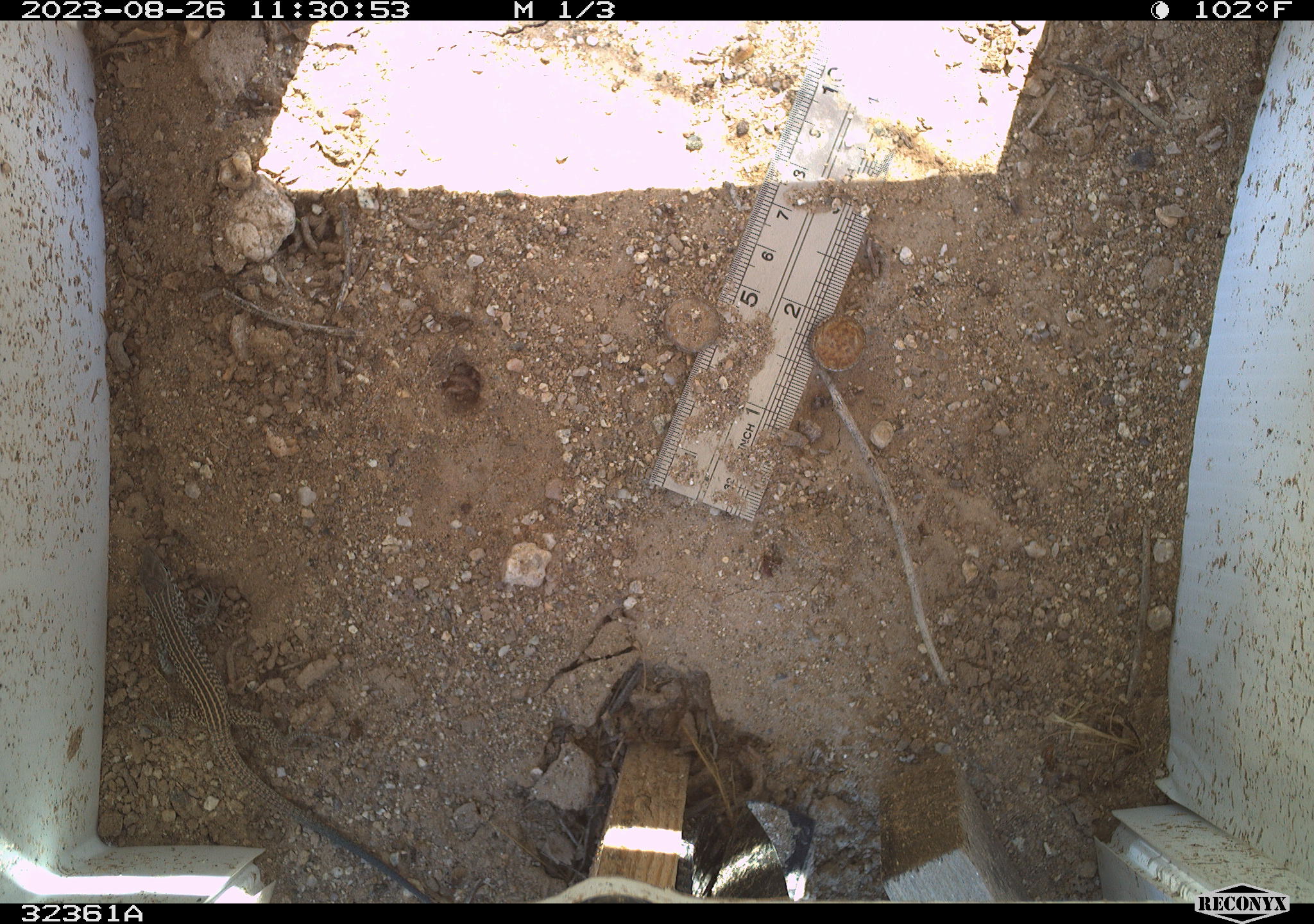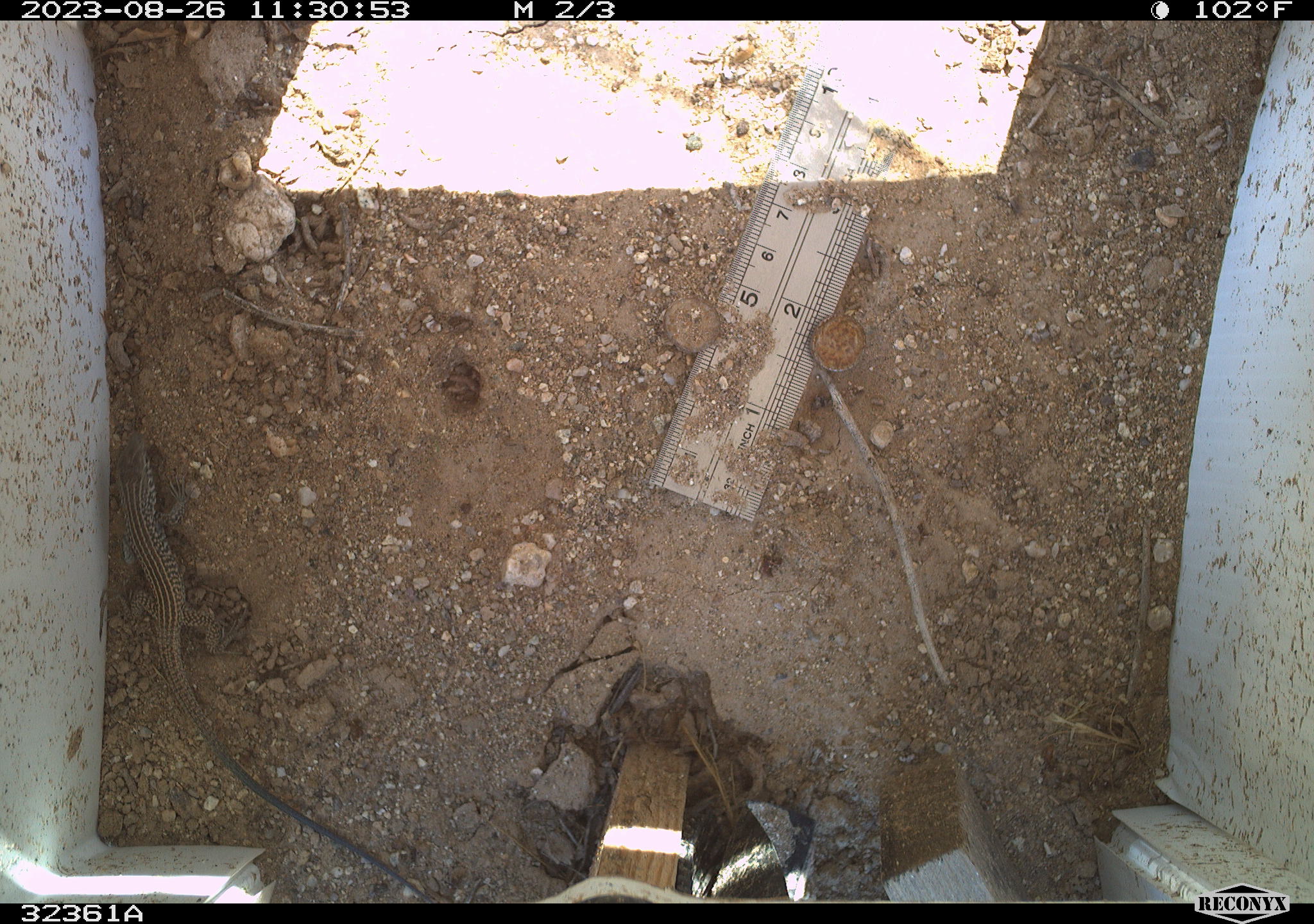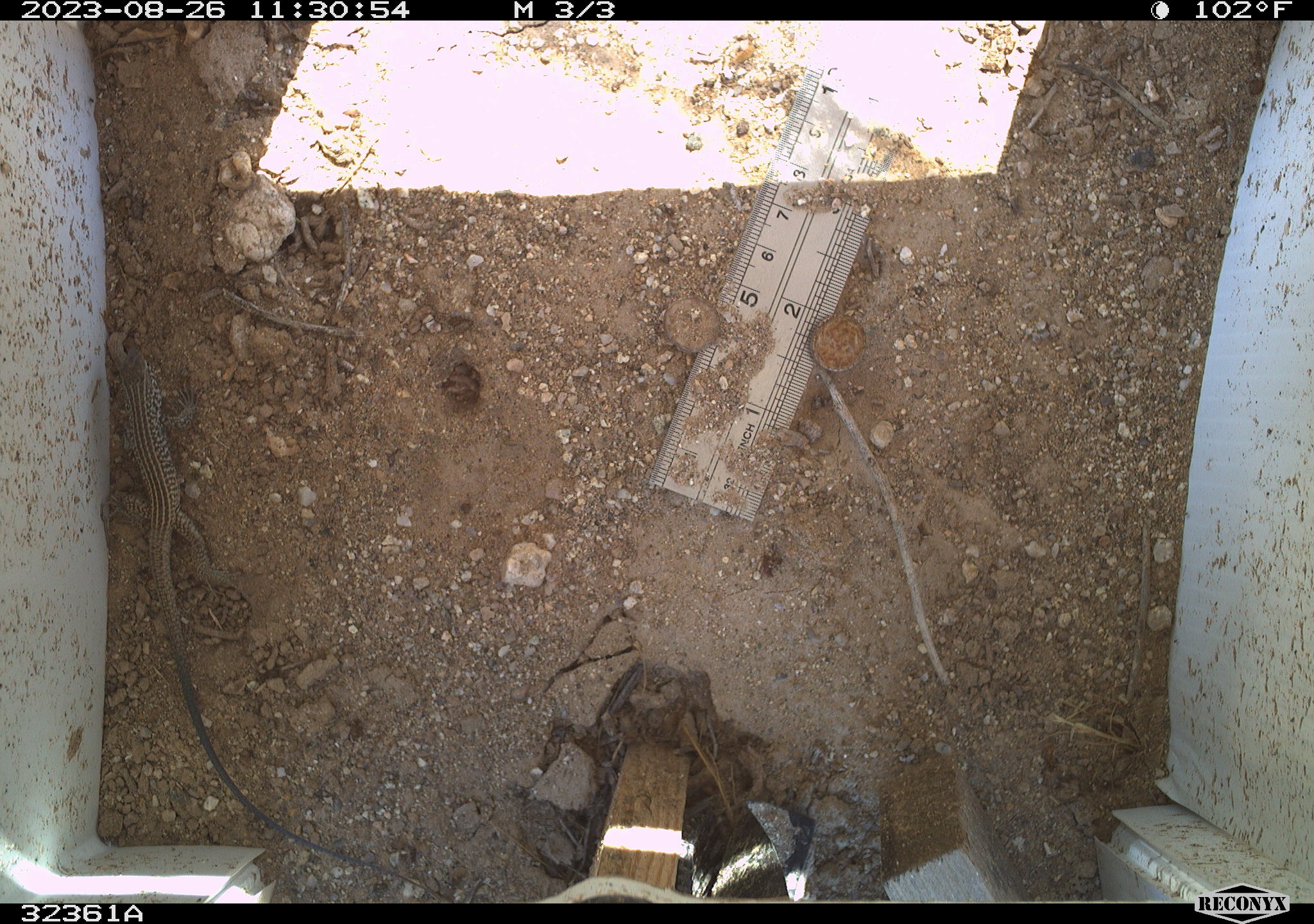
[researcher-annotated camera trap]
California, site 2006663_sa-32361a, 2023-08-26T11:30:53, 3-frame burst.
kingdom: Animalia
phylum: Chordata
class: Reptilia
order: Squamata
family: Teiidae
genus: Aspidoscelis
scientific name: Aspidoscelis tigris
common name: western whiptail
Western whiptail (Aspidoscelis tigris).